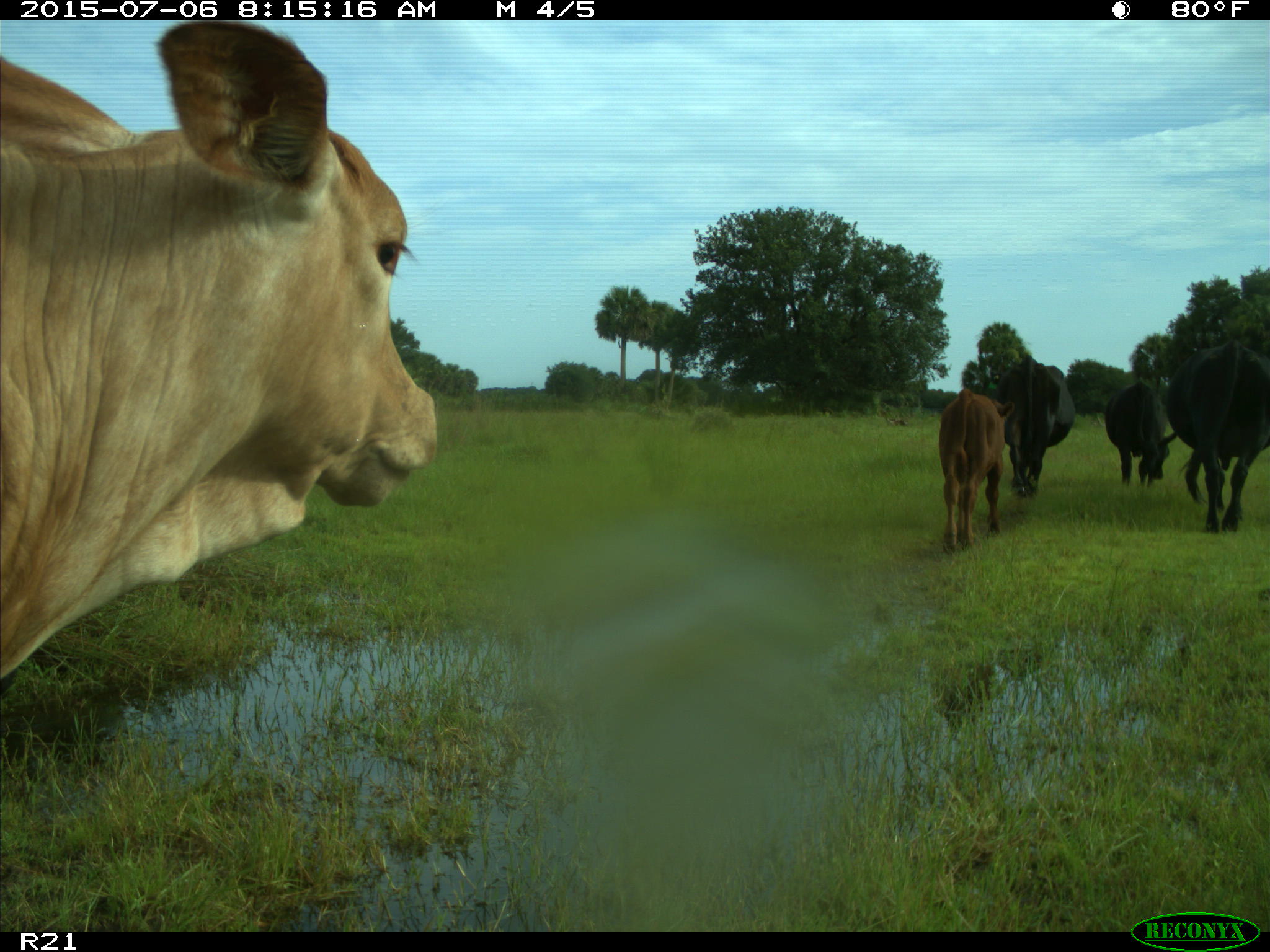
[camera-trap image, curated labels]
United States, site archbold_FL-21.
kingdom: Animalia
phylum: Chordata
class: Mammalia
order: Artiodactyla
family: Bovidae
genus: Bos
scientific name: Bos taurus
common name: domestic cow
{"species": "Bos taurus (domestic cow)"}